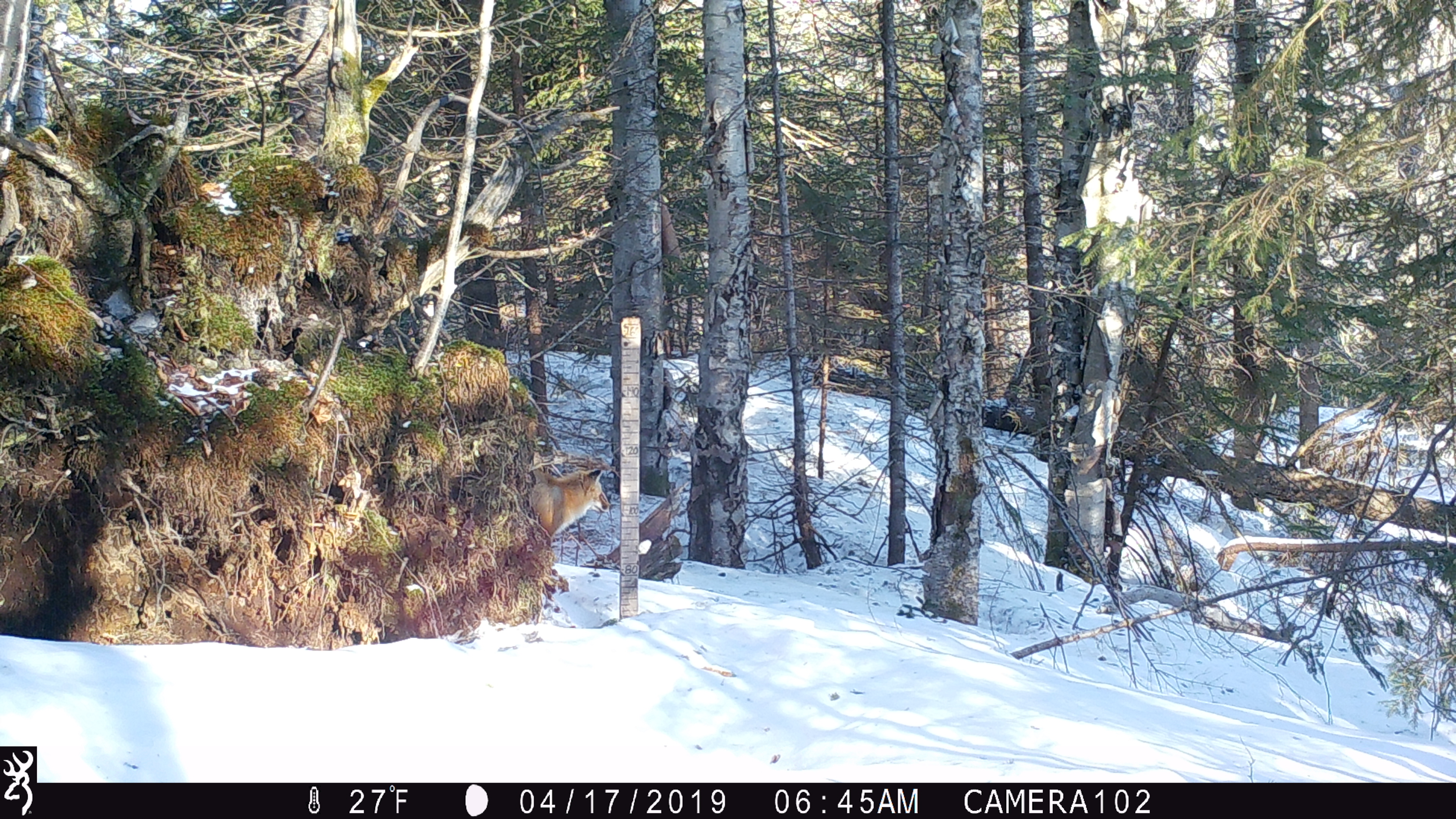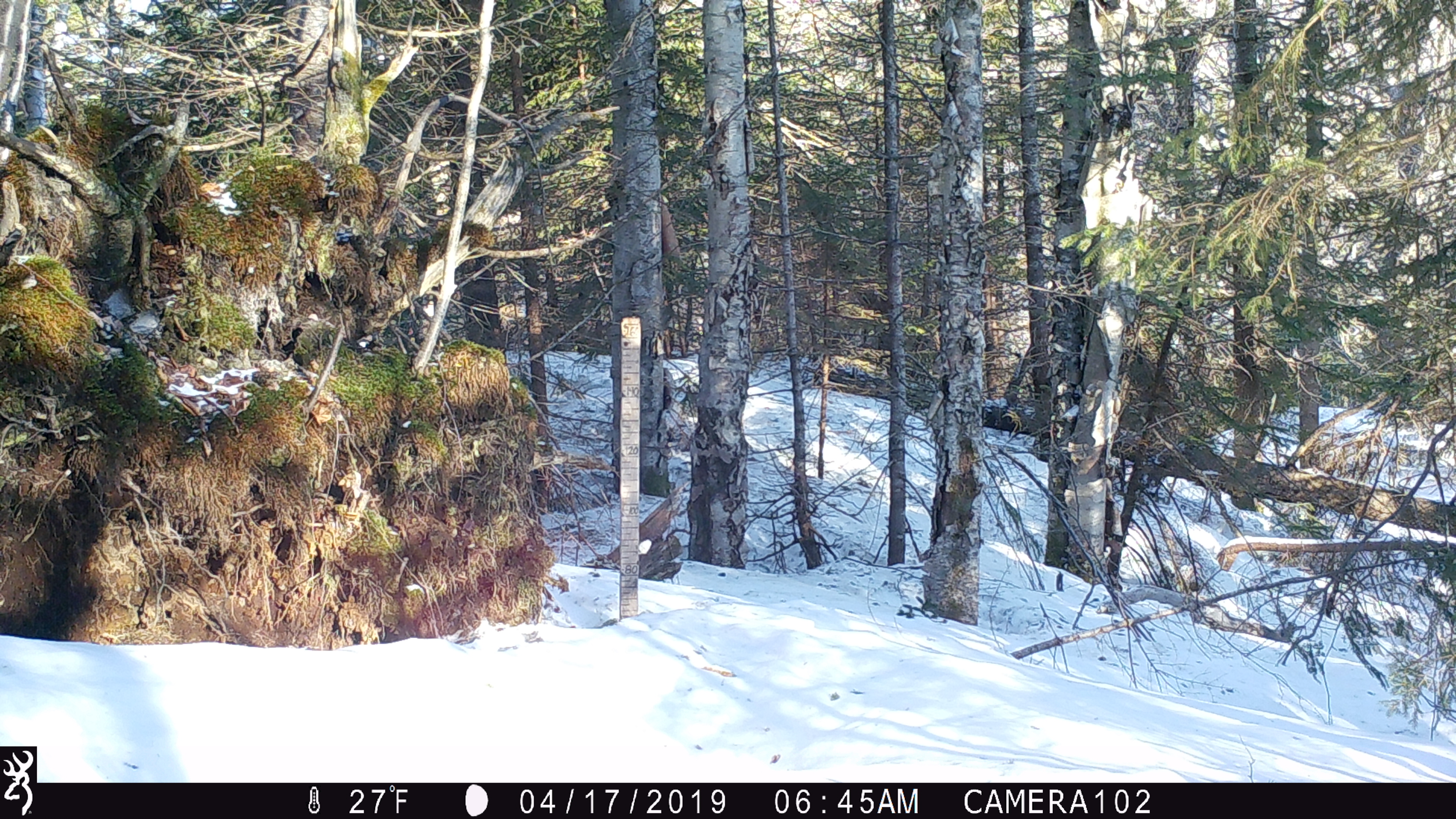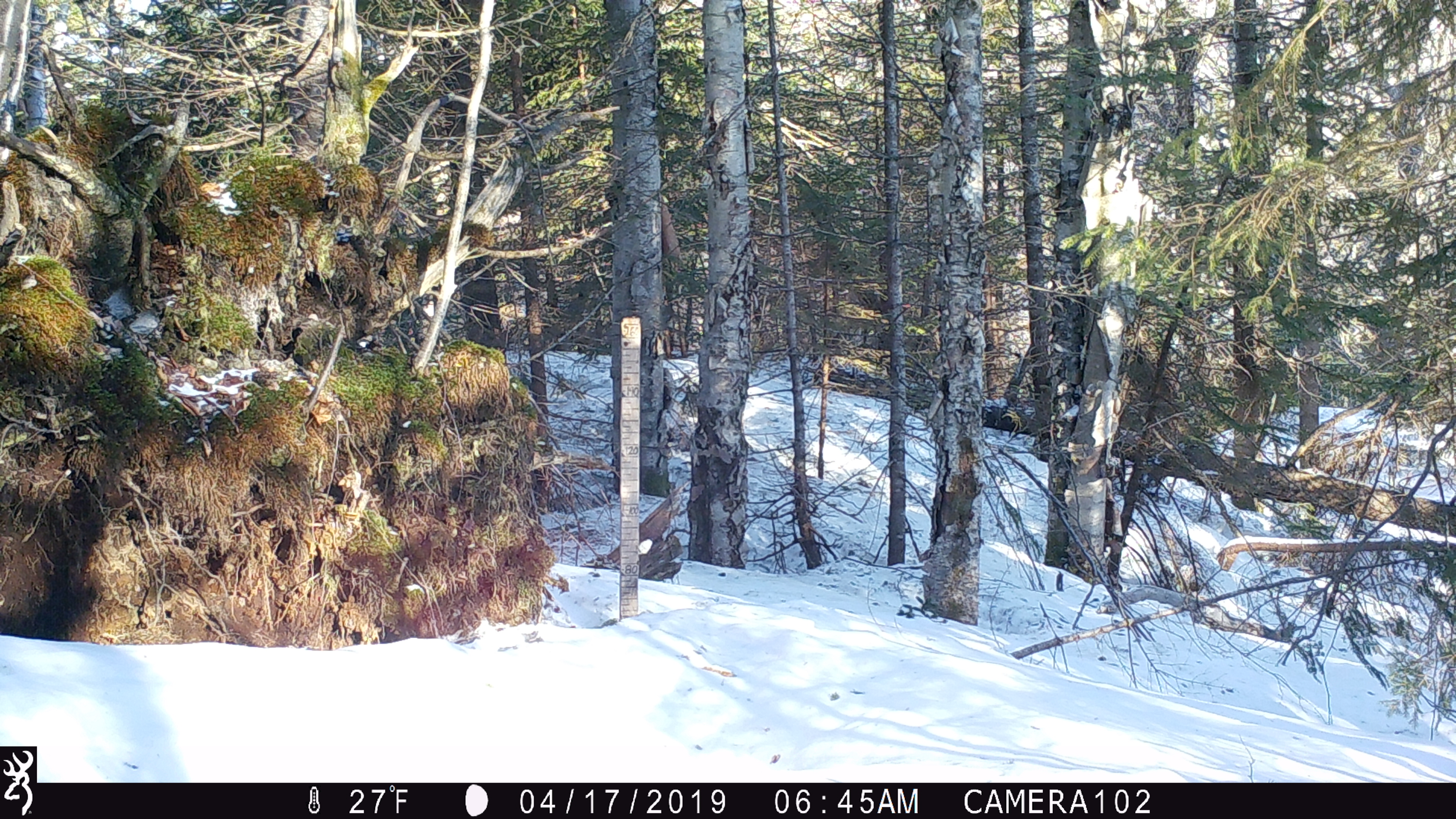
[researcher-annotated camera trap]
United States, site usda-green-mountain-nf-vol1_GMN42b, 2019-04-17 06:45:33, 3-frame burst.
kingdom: Animalia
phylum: Chordata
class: Mammalia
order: Carnivora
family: Canidae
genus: Vulpes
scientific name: Vulpes vulpes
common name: red fox